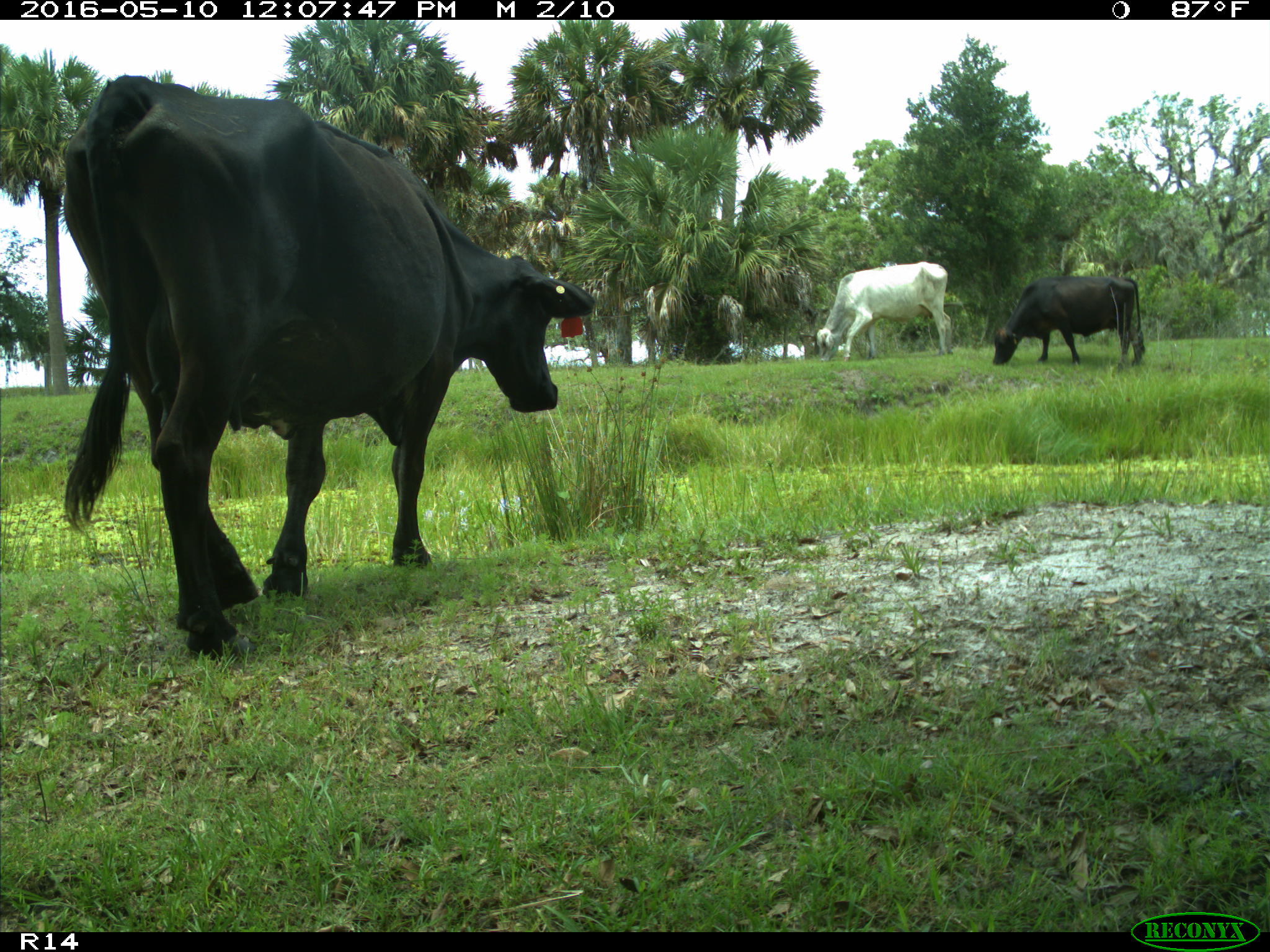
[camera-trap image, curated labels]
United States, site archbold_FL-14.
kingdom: Animalia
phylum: Chordata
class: Mammalia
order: Artiodactyla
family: Bovidae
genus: Bos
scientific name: Bos taurus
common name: domestic cow